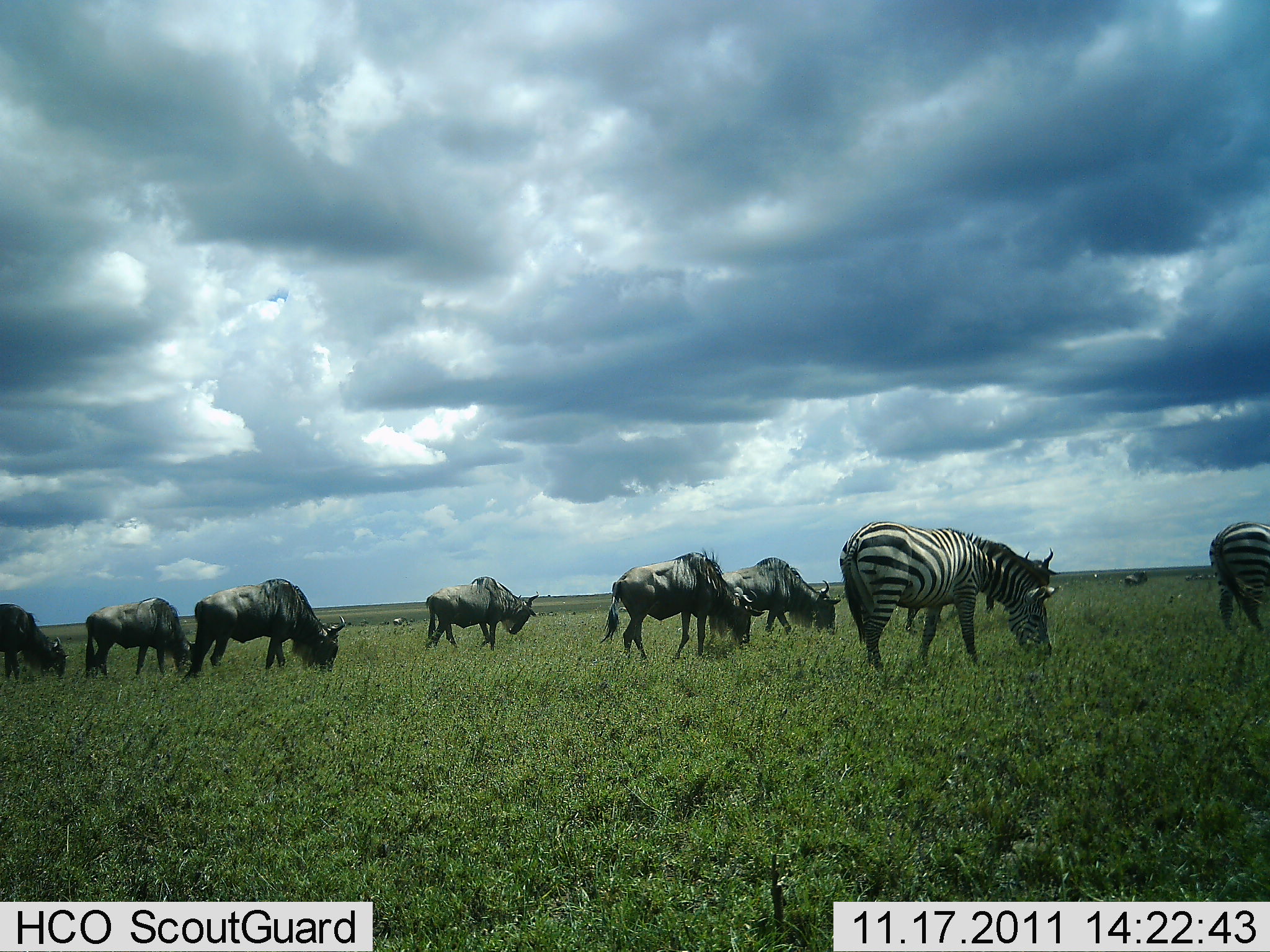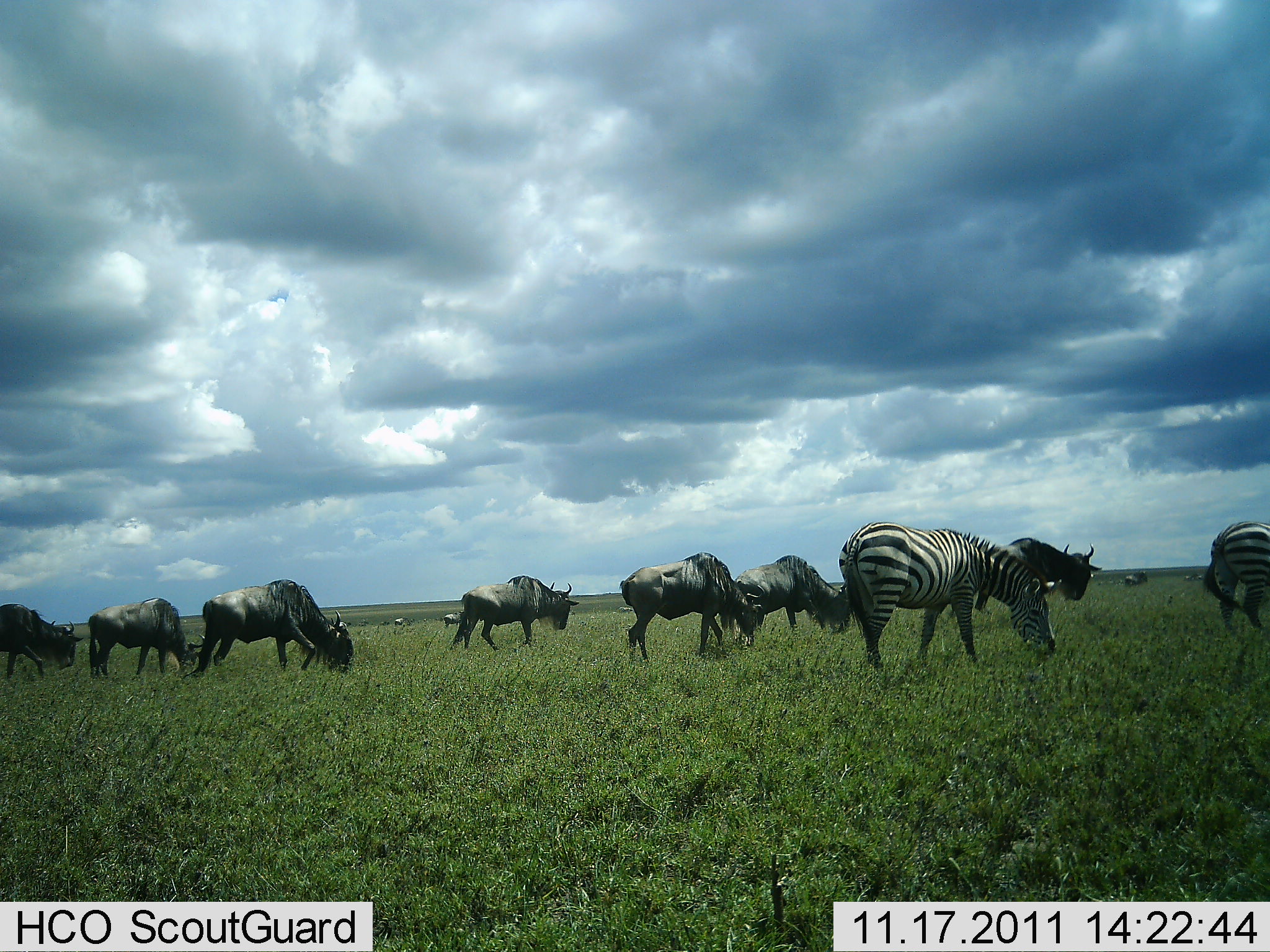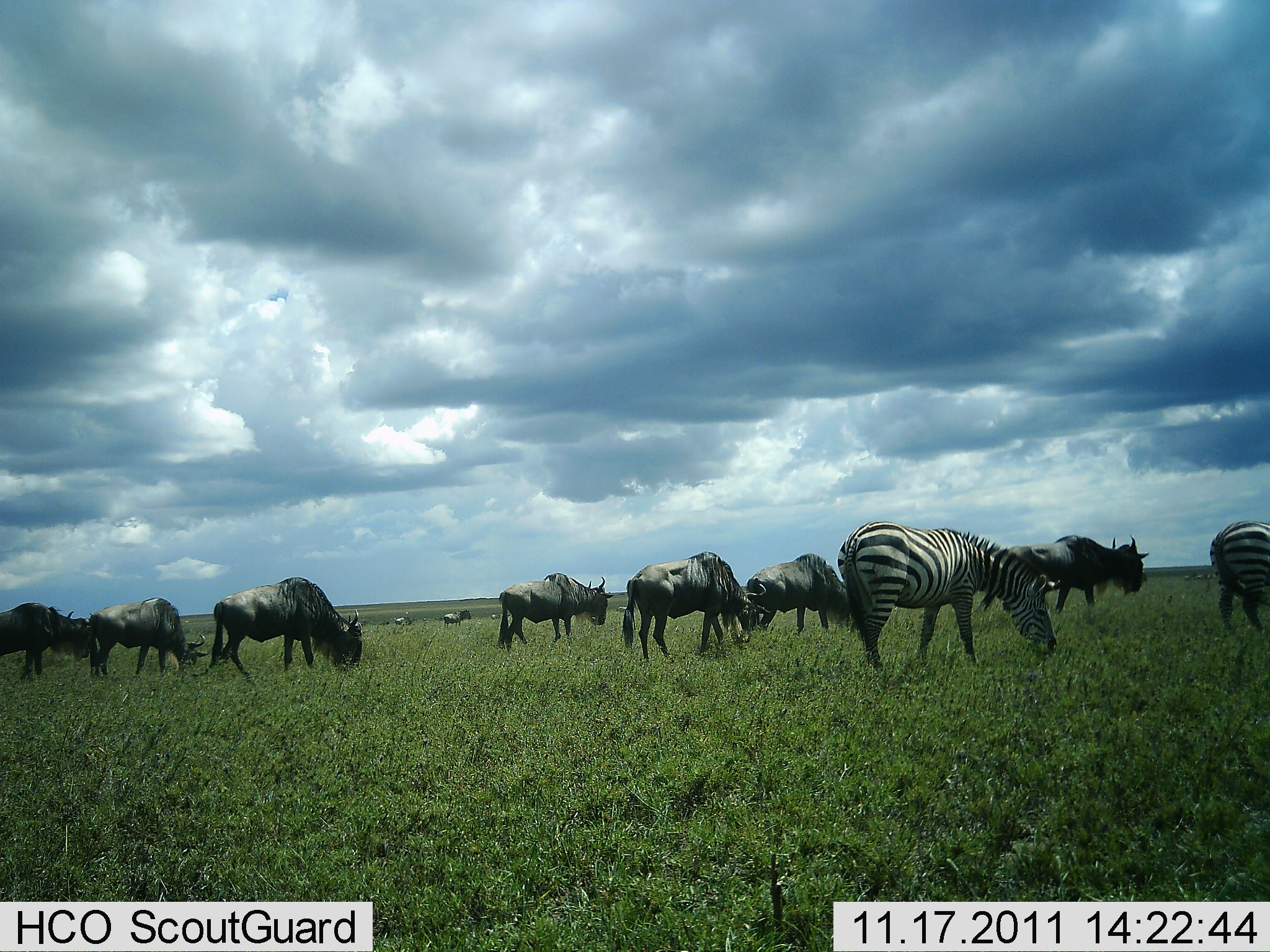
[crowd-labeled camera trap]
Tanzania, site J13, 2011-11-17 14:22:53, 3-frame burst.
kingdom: Animalia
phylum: Chordata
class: Mammalia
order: Artiodactyla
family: Bovidae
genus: Connochaetes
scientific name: Connochaetes taurinus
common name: blue wildebeest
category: wildebeest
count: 8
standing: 31%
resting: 0%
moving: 31%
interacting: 0%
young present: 0%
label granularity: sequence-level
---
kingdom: Animalia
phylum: Chordata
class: Mammalia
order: Perissodactyla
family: Equidae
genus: Equus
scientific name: Equus quagga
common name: plains zebra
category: zebra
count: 2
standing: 17%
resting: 0%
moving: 0%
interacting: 0%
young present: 0%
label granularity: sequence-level